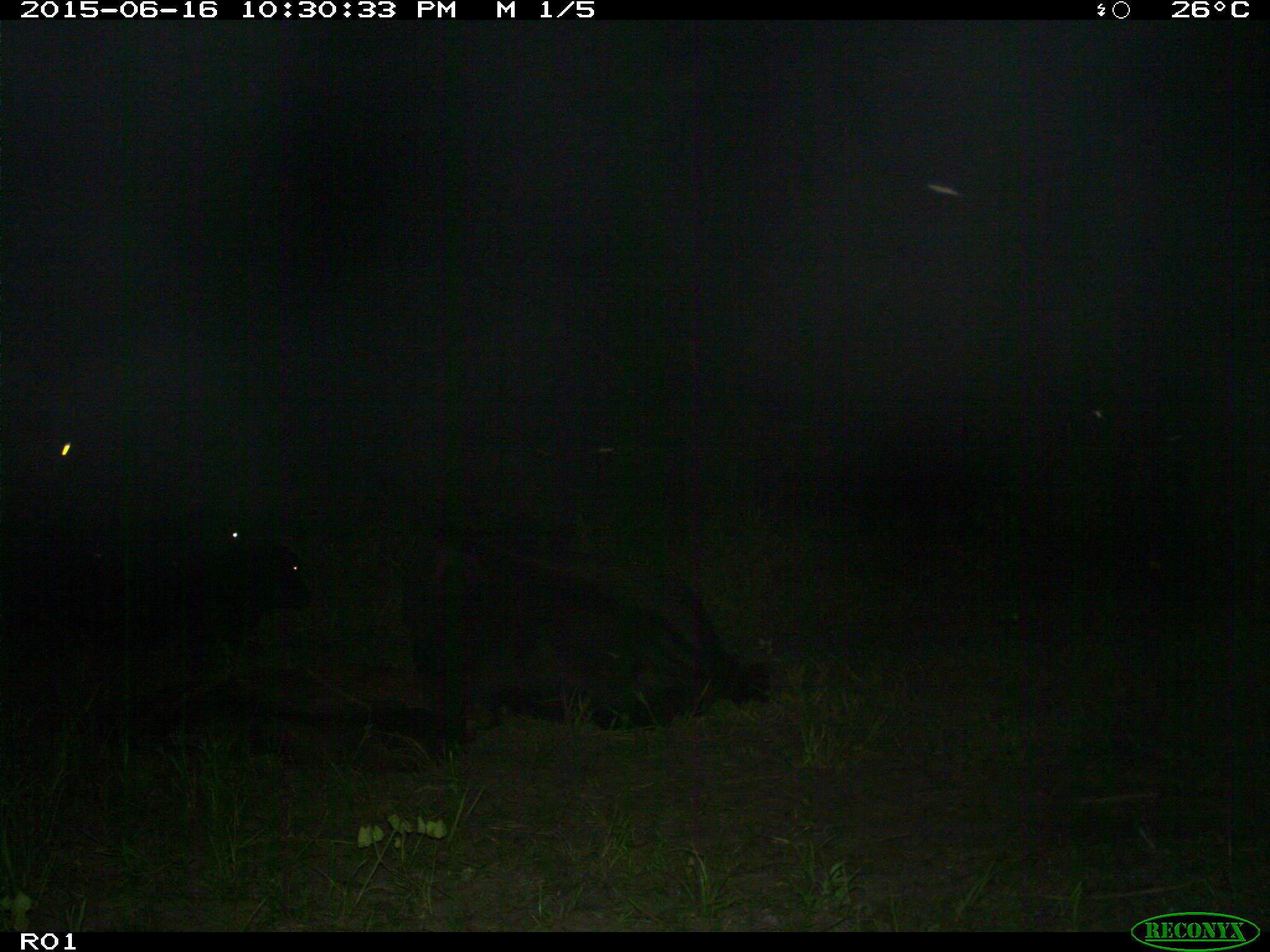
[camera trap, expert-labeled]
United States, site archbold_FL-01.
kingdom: Animalia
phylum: Chordata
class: Mammalia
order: Artiodactyla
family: Bovidae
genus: Bos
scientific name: Bos taurus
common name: domestic cow